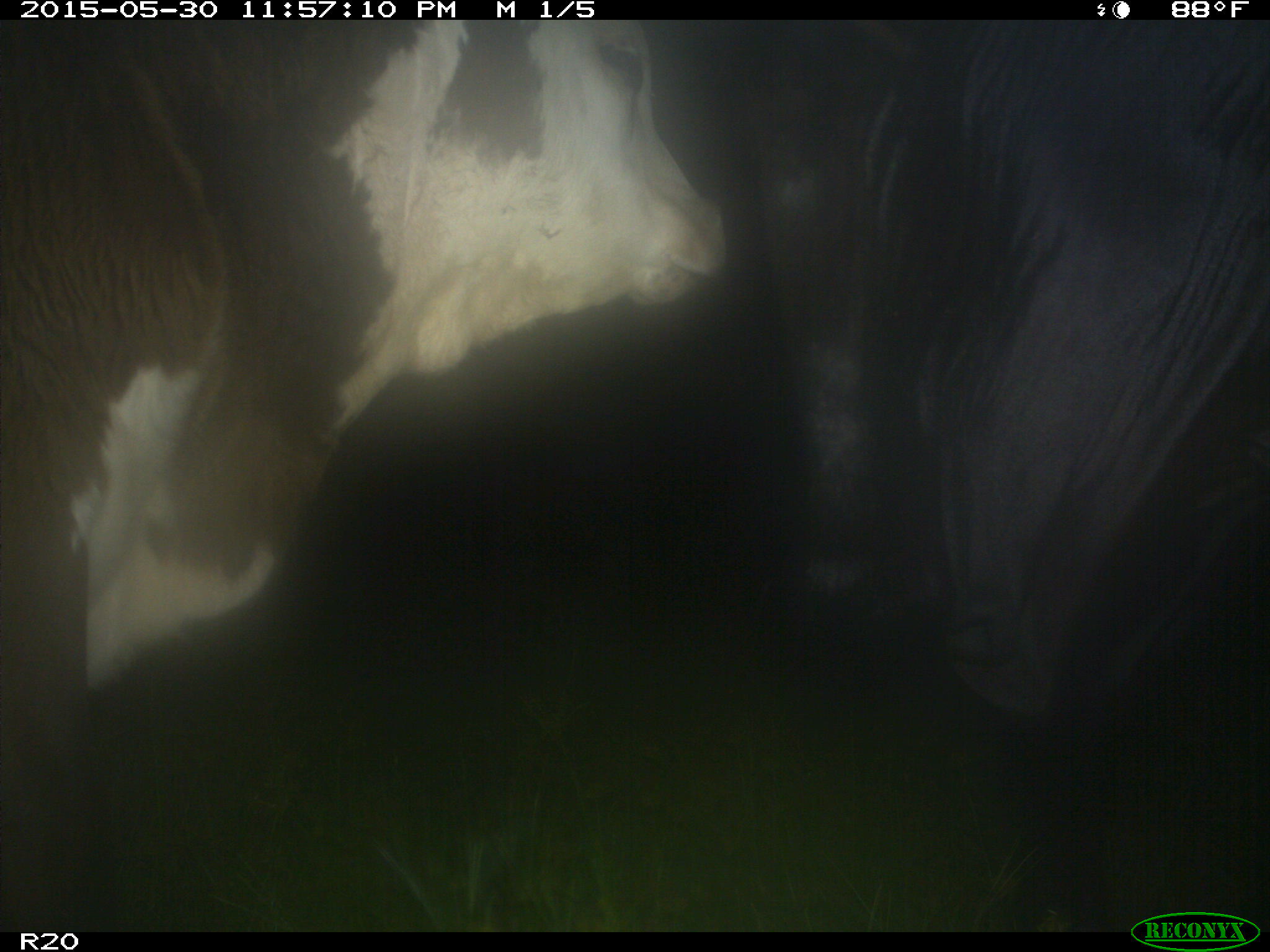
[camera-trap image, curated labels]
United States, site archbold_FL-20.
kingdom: Animalia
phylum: Chordata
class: Mammalia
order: Artiodactyla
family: Bovidae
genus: Bos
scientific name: Bos taurus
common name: domestic cow